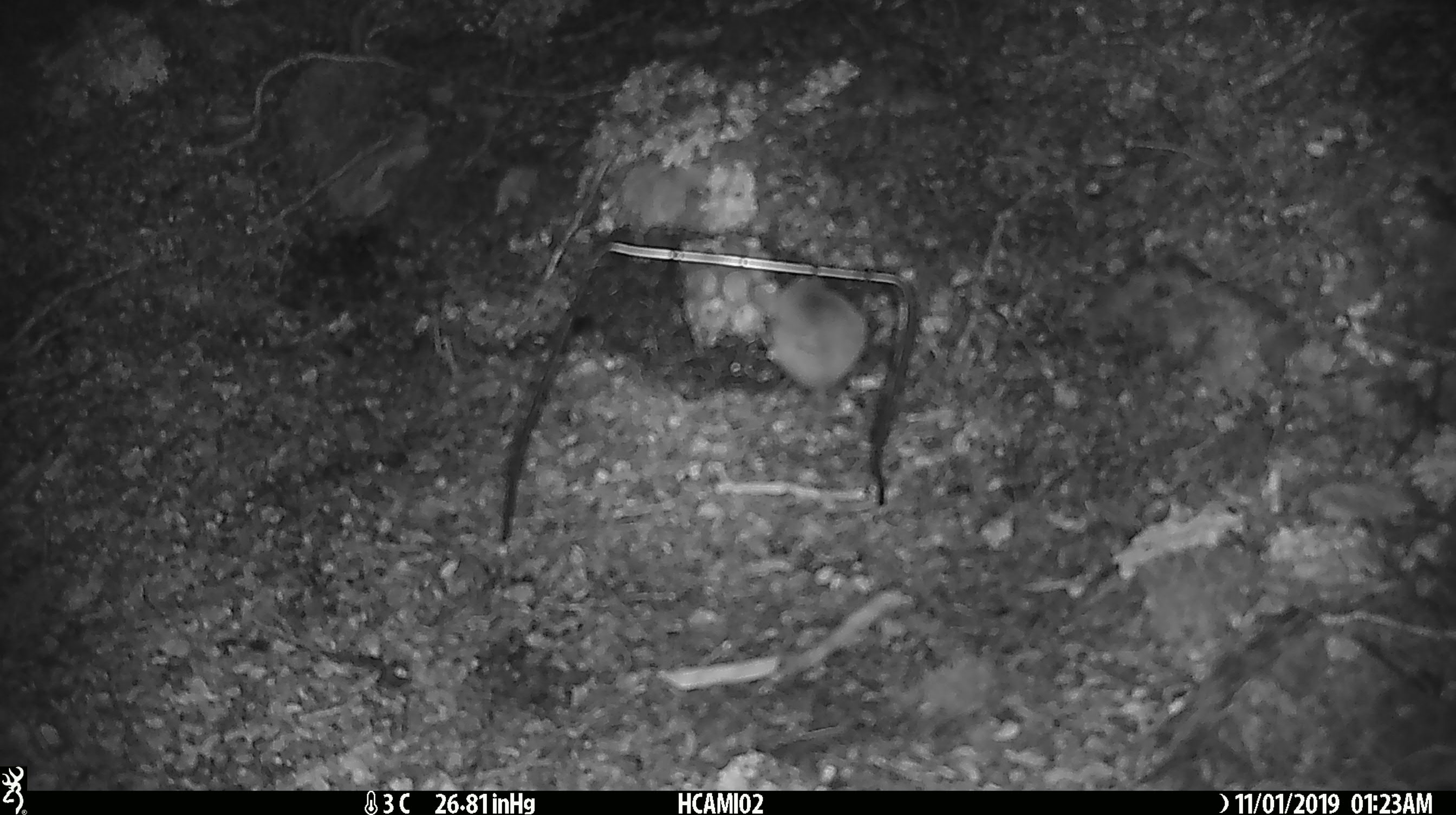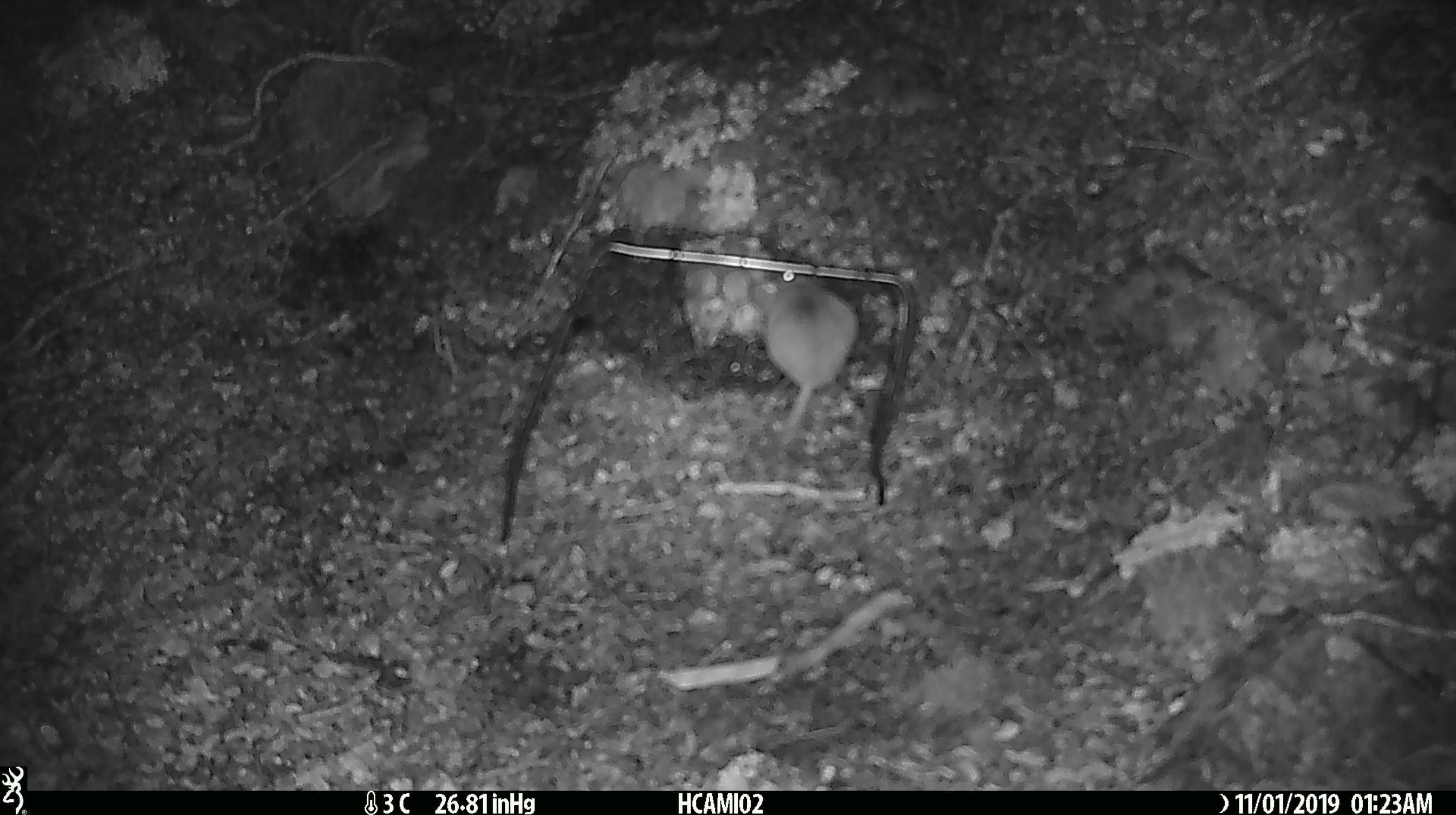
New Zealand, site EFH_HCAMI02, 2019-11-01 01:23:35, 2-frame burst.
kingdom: Animalia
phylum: Chordata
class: Mammalia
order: Rodentia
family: Muridae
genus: Mus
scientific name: Mus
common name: mouse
Mouse (Mus).